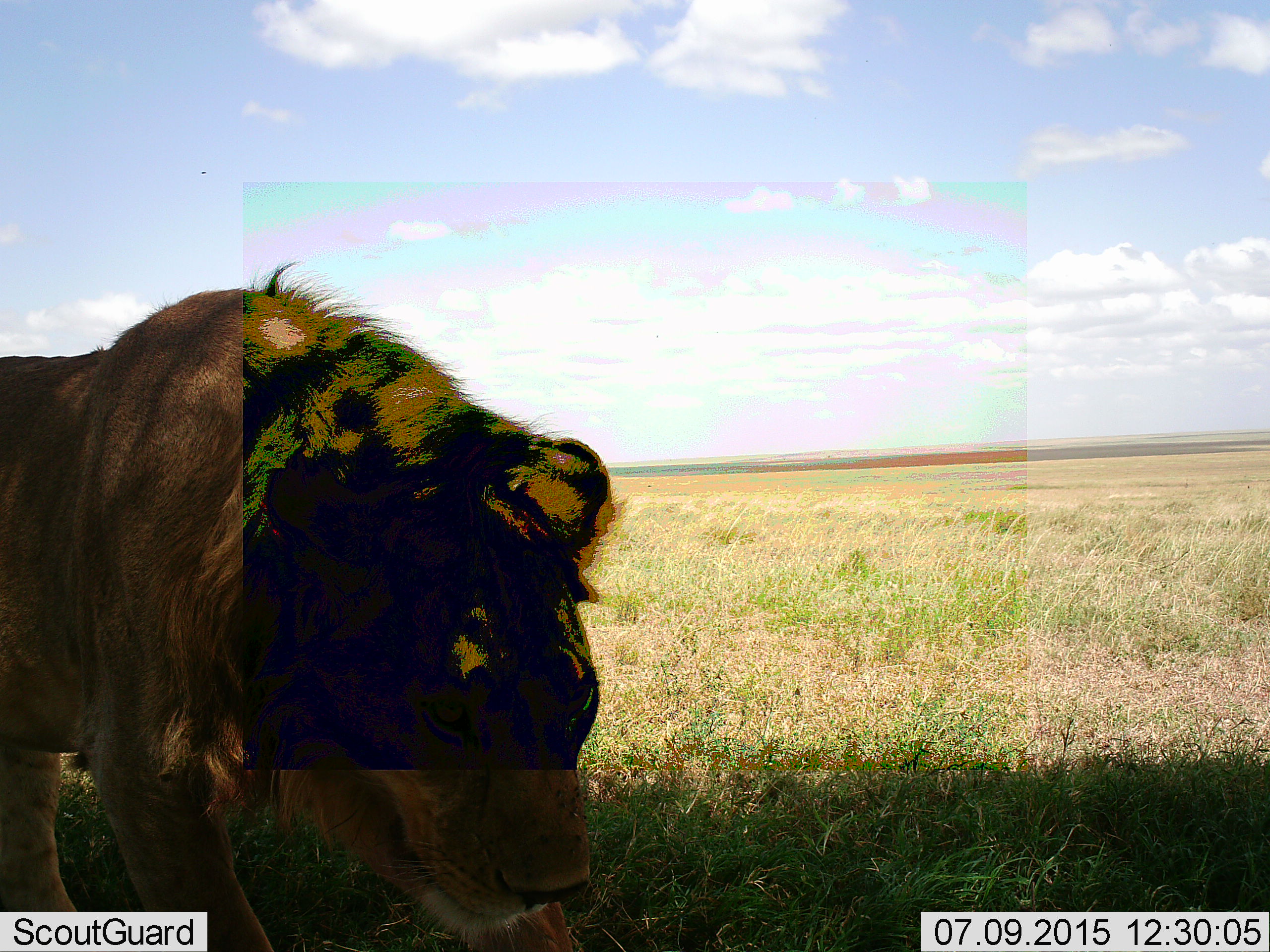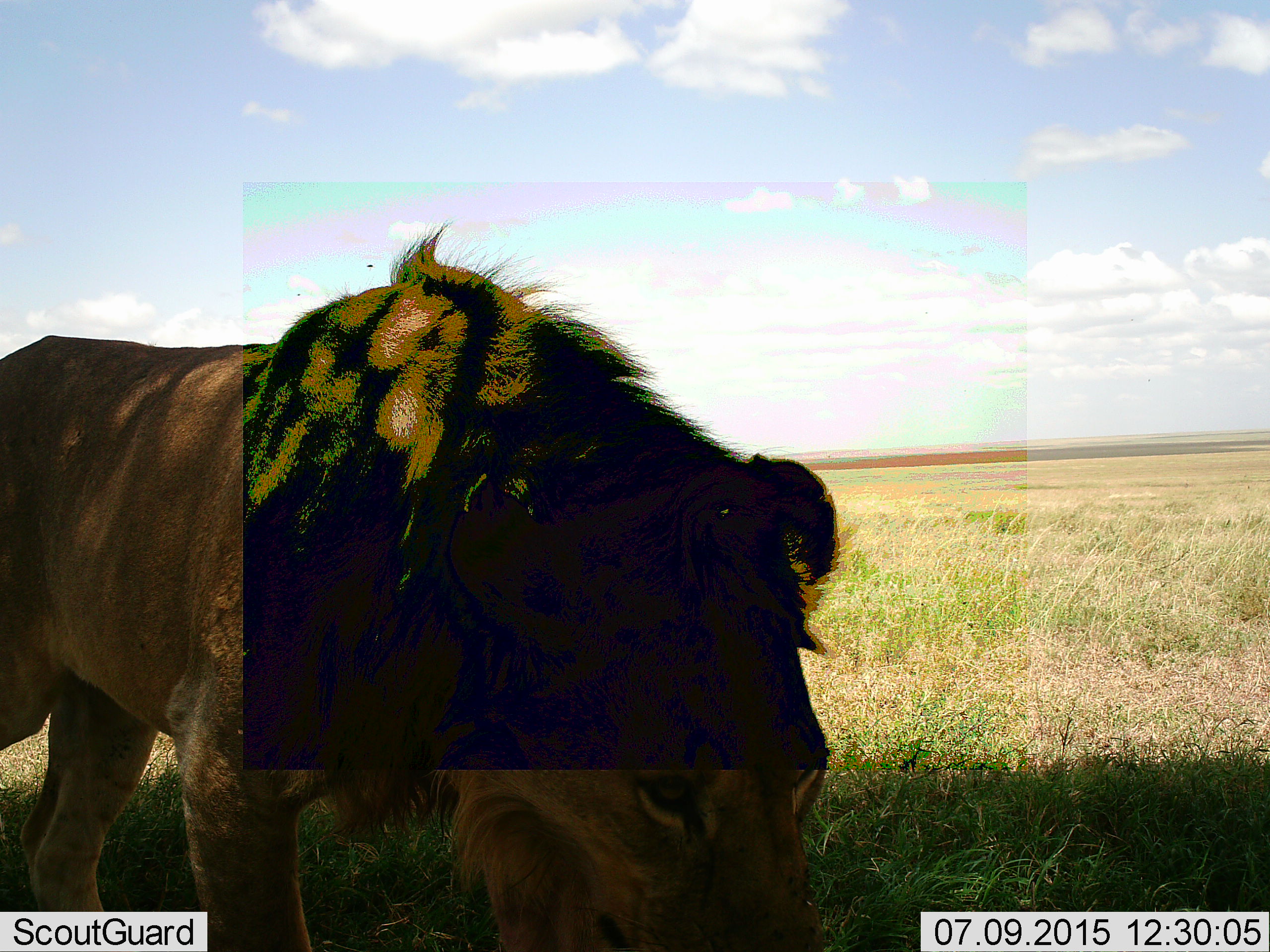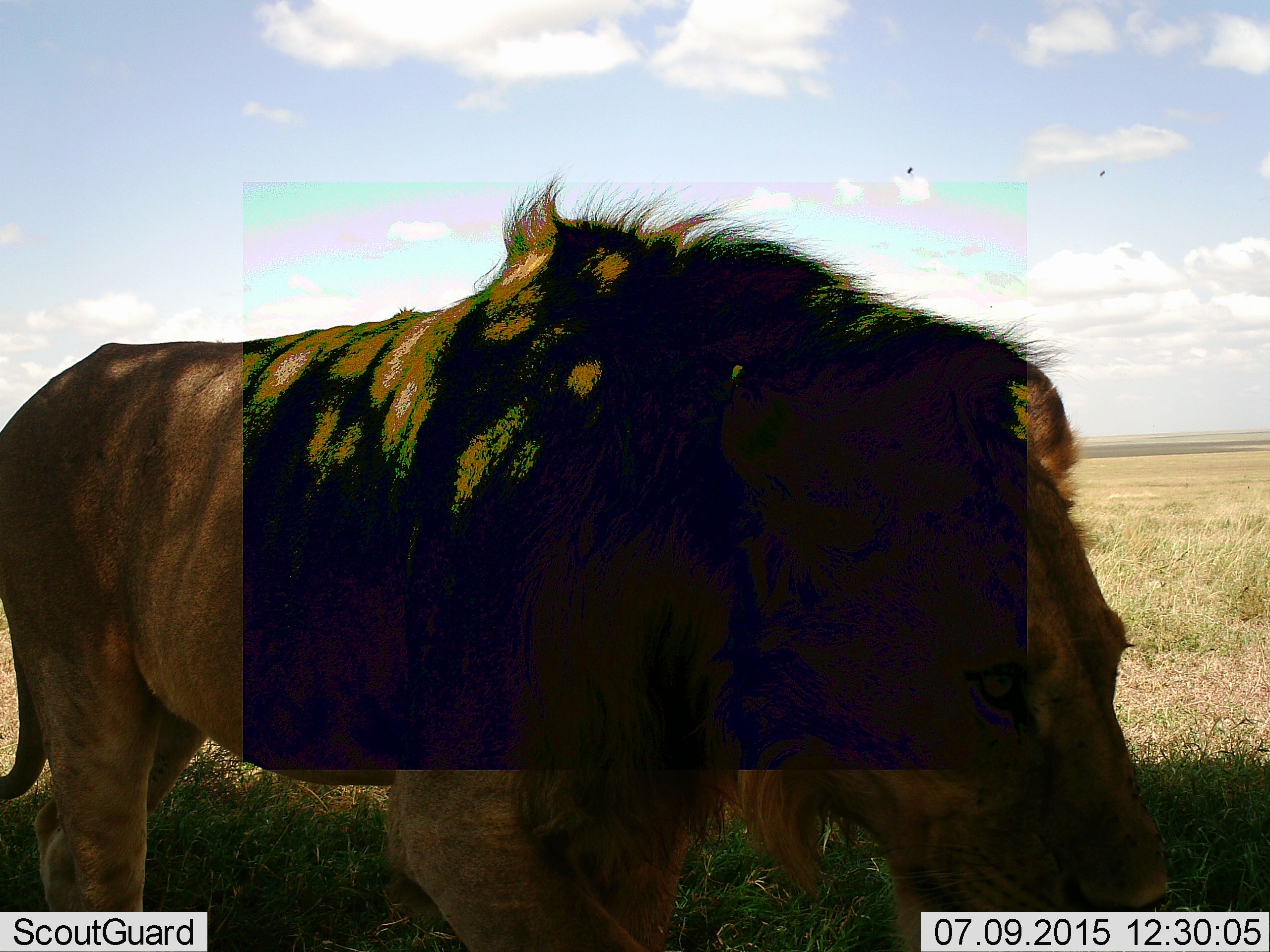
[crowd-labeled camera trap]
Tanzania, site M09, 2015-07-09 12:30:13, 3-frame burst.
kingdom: Animalia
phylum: Chordata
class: Mammalia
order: Carnivora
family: Felidae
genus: Panthera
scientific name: Panthera leo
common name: lion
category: lionmale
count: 1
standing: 22%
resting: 0%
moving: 78%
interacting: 0%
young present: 0%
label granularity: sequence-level